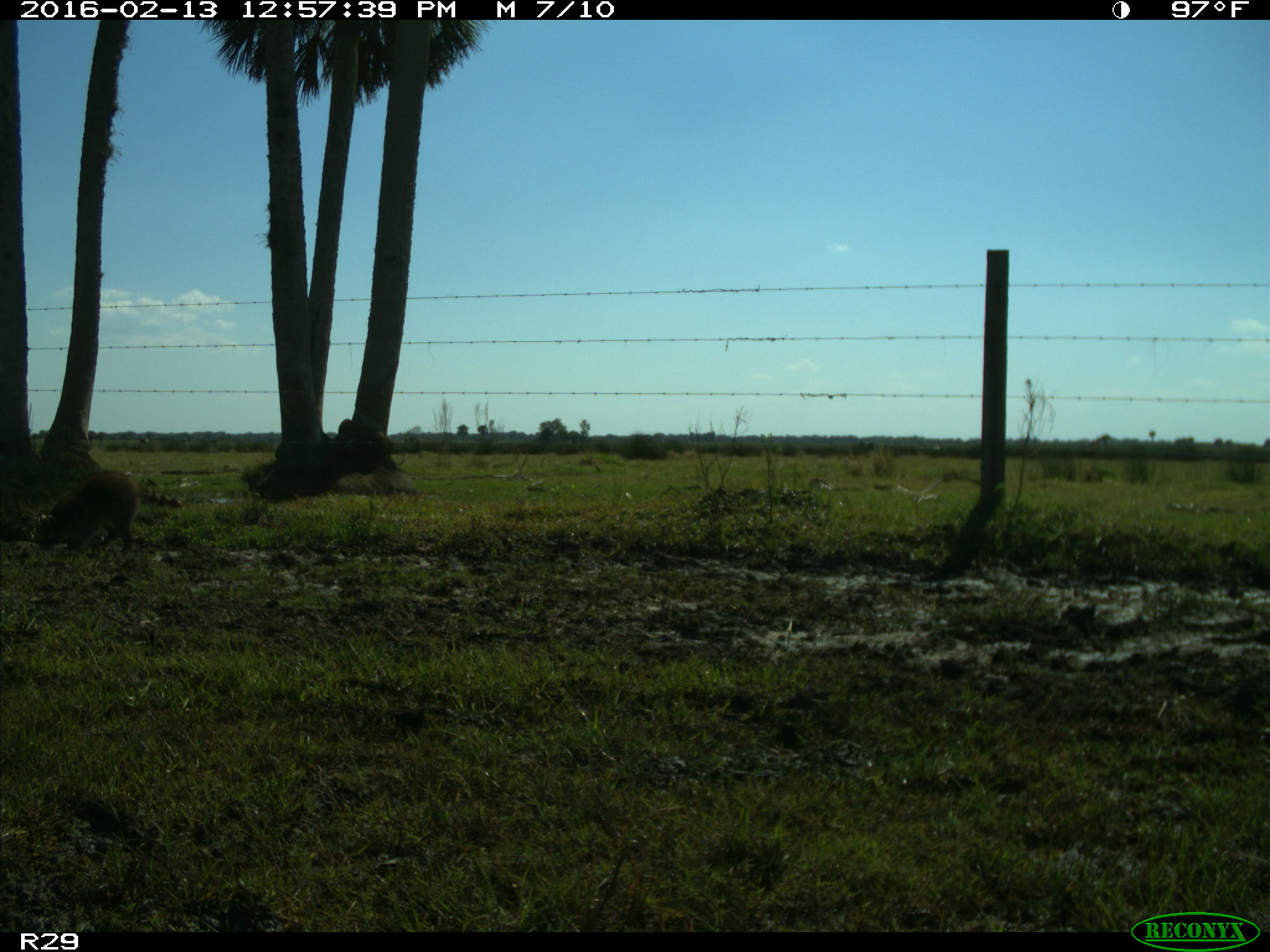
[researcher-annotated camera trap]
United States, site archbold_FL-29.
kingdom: Animalia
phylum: Chordata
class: Mammalia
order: Carnivora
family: Procyonidae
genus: Procyon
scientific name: Procyon lotor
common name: common raccoon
Procyon lotor (common raccoon).